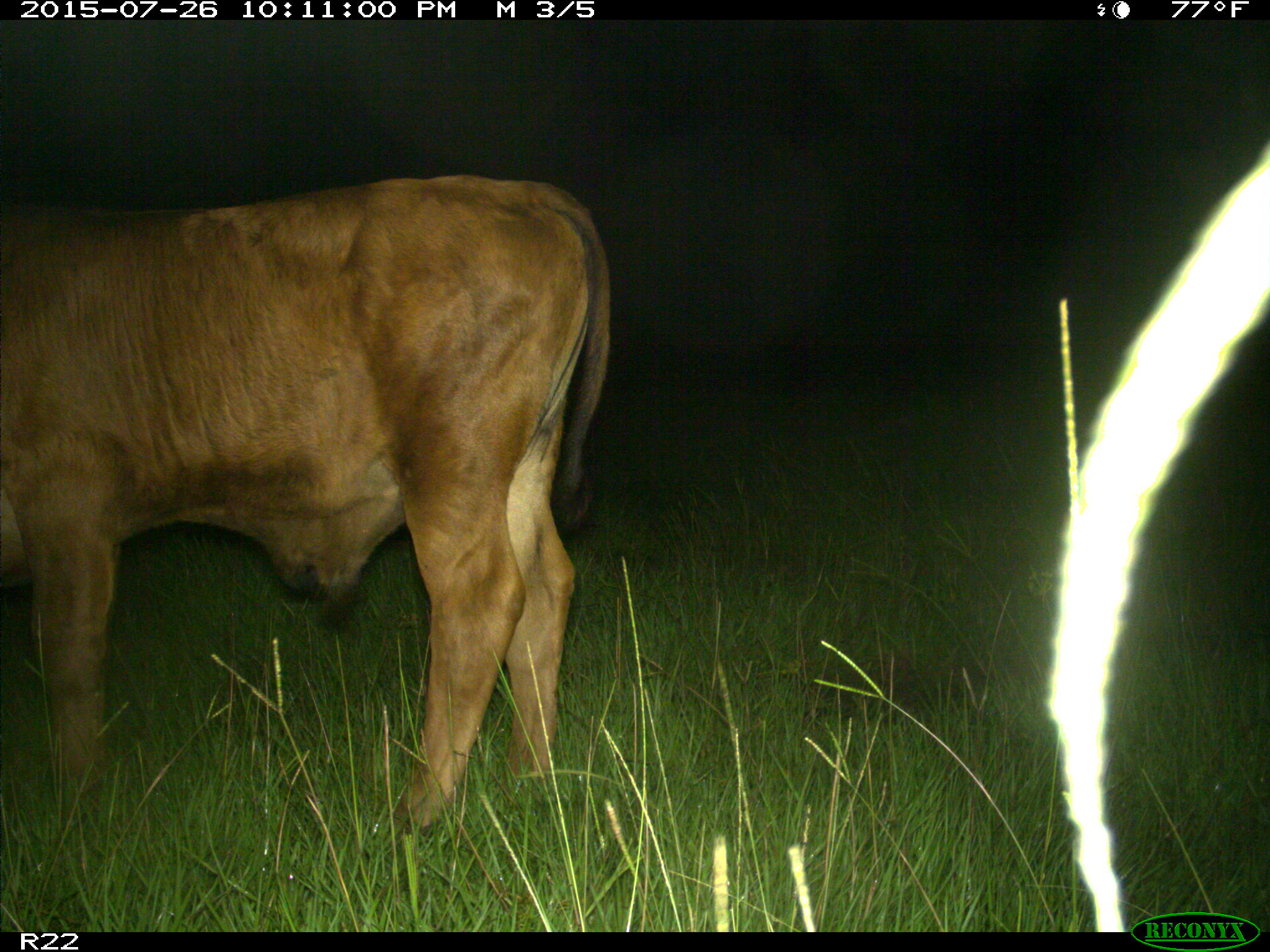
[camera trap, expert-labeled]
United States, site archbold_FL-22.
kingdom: Animalia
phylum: Chordata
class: Mammalia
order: Artiodactyla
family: Bovidae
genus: Bos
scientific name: Bos taurus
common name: domestic cow